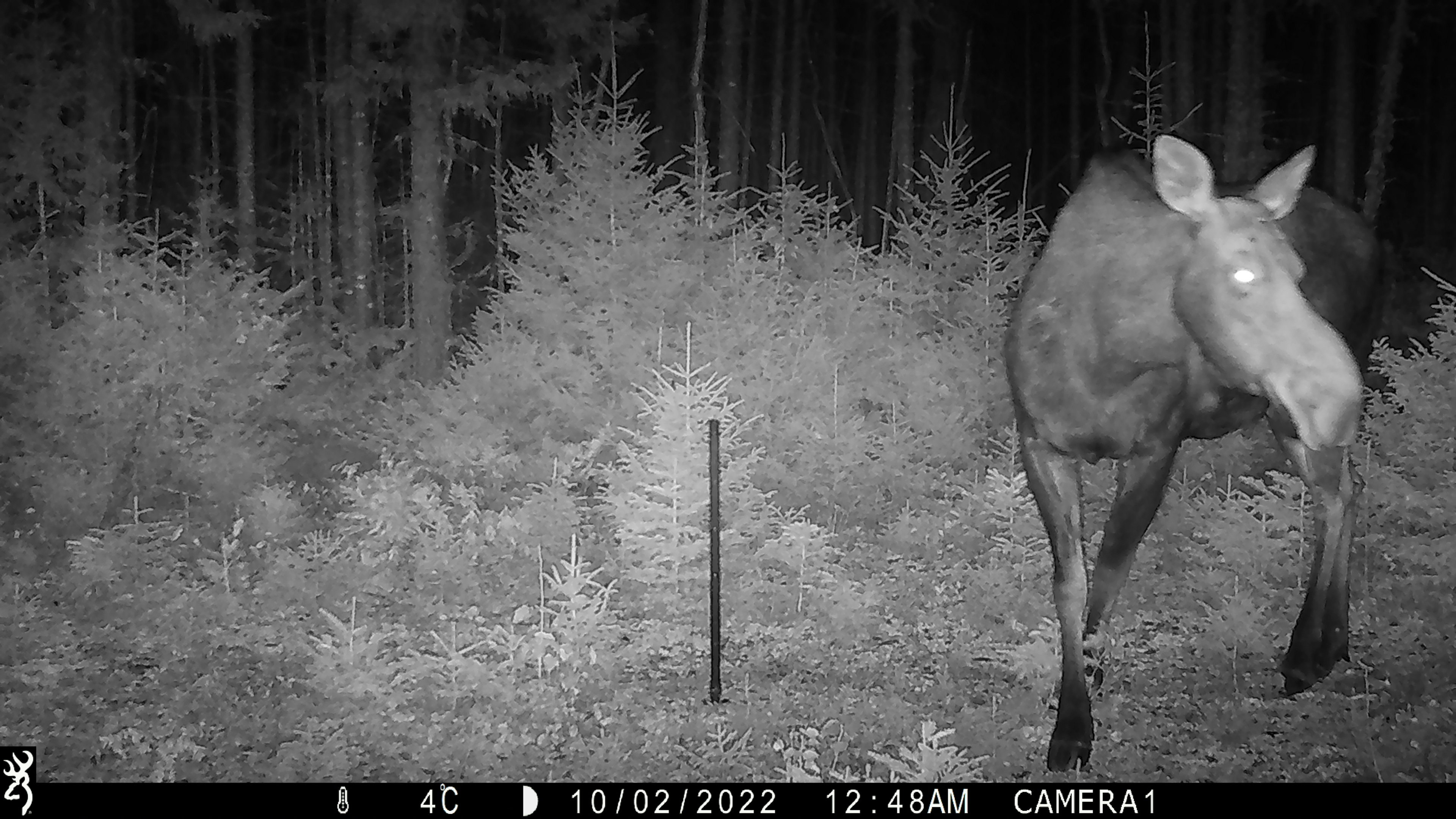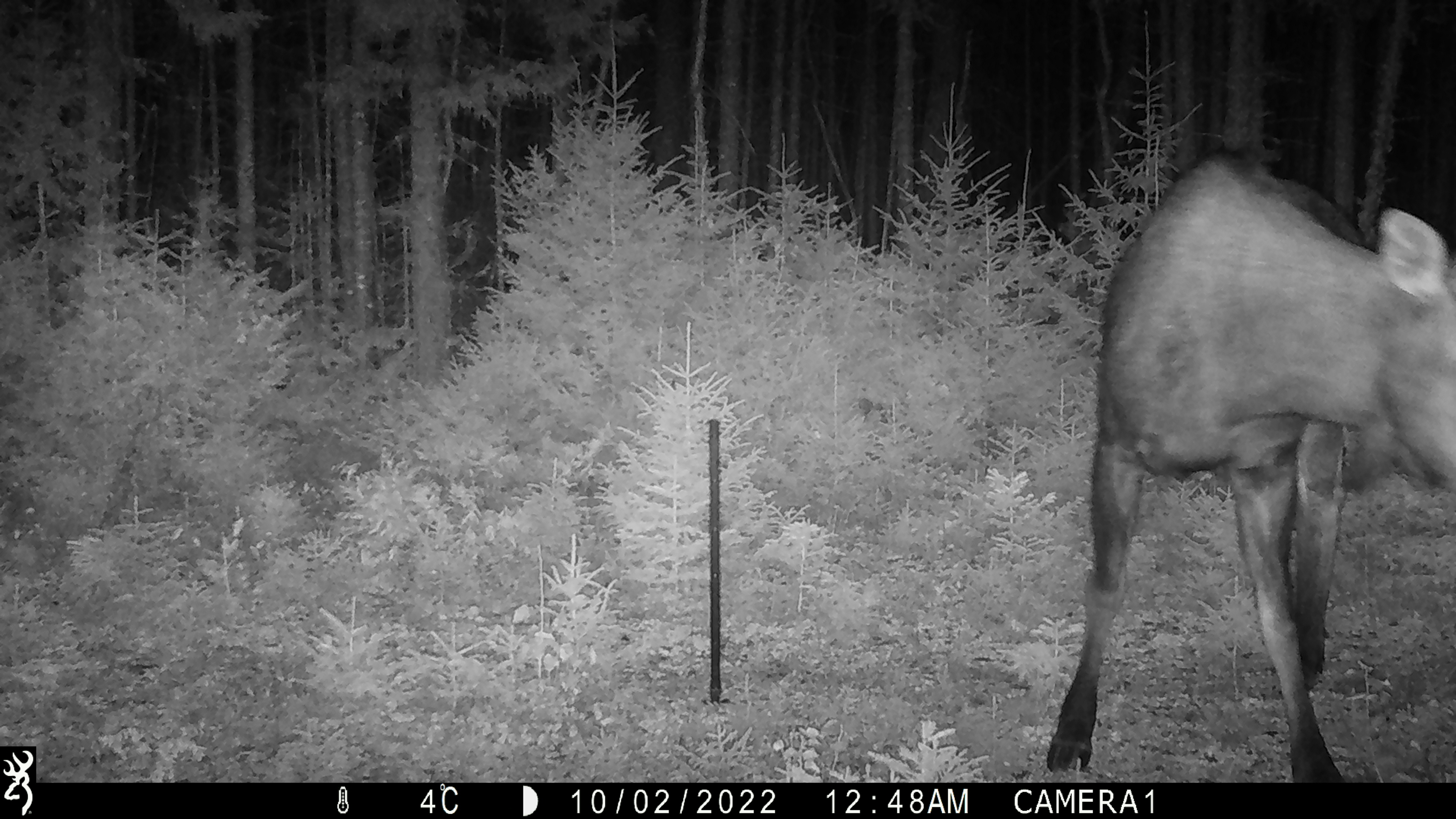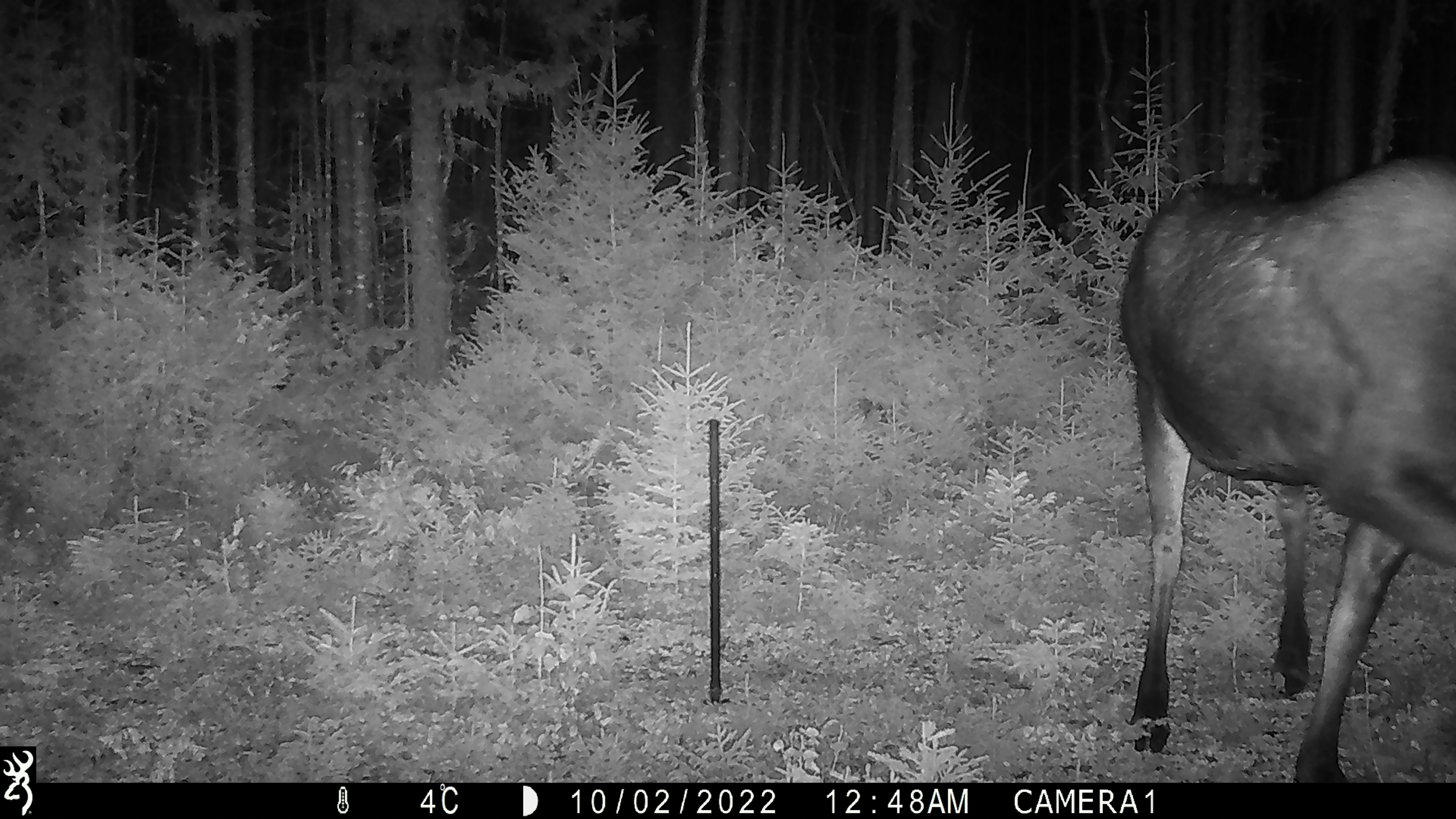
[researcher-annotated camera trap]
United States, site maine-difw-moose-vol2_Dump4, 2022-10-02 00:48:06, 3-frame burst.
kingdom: Animalia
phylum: Chordata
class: Mammalia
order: Artiodactyla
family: Cervidae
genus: Alces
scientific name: Alces alces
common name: moose